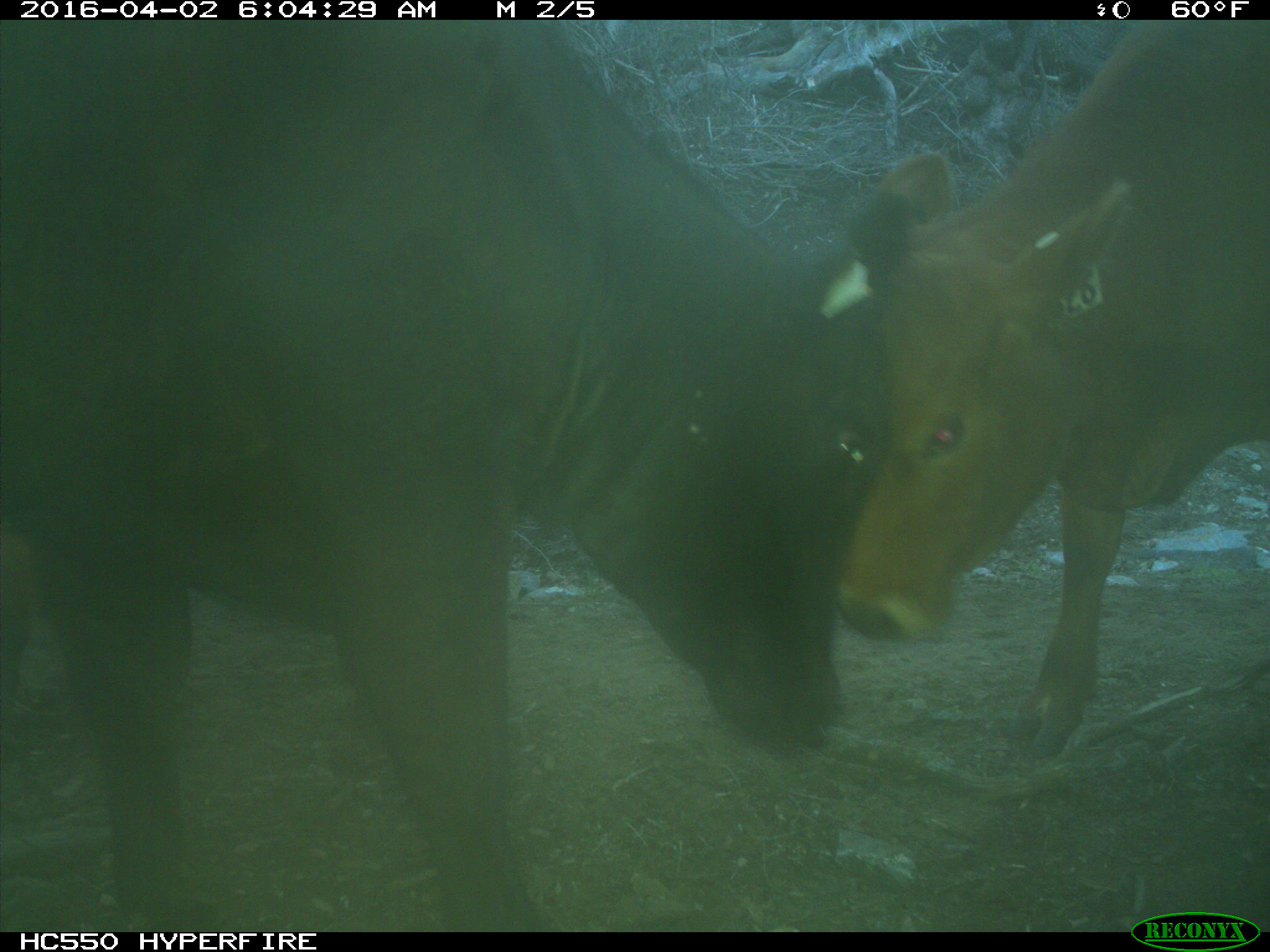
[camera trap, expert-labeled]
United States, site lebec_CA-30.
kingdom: Animalia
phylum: Chordata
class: Mammalia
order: Artiodactyla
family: Bovidae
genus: Bos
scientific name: Bos taurus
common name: domestic cow